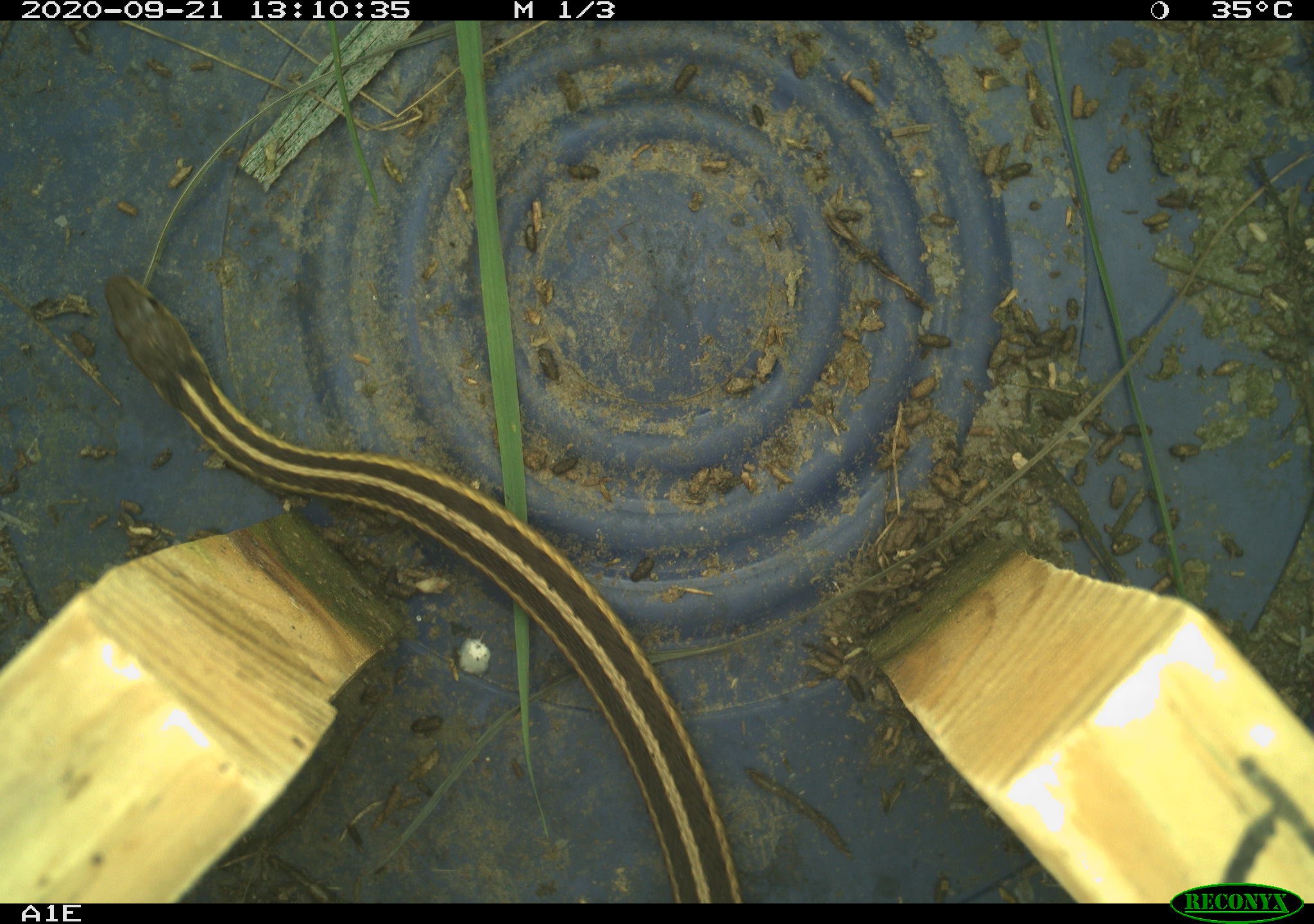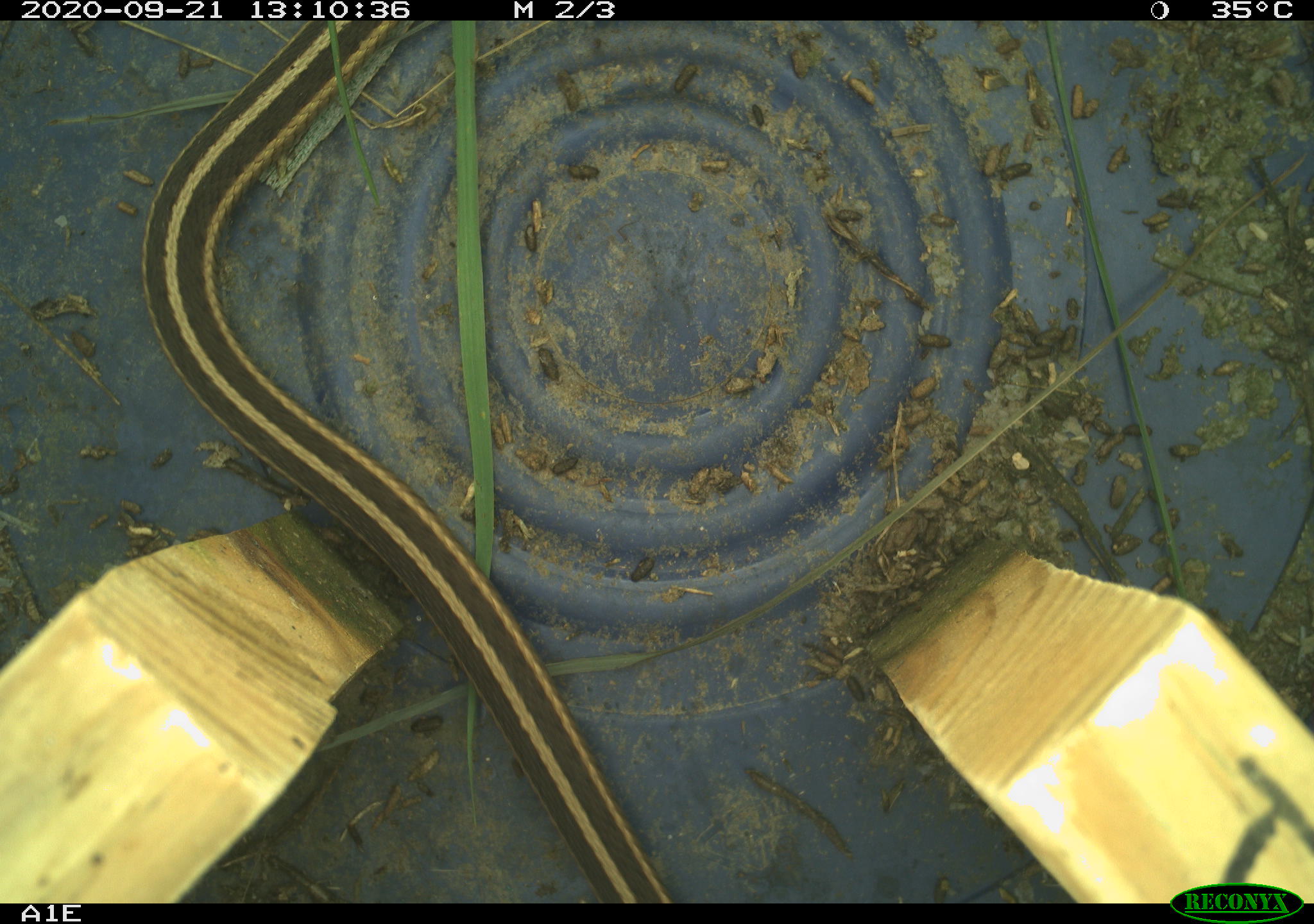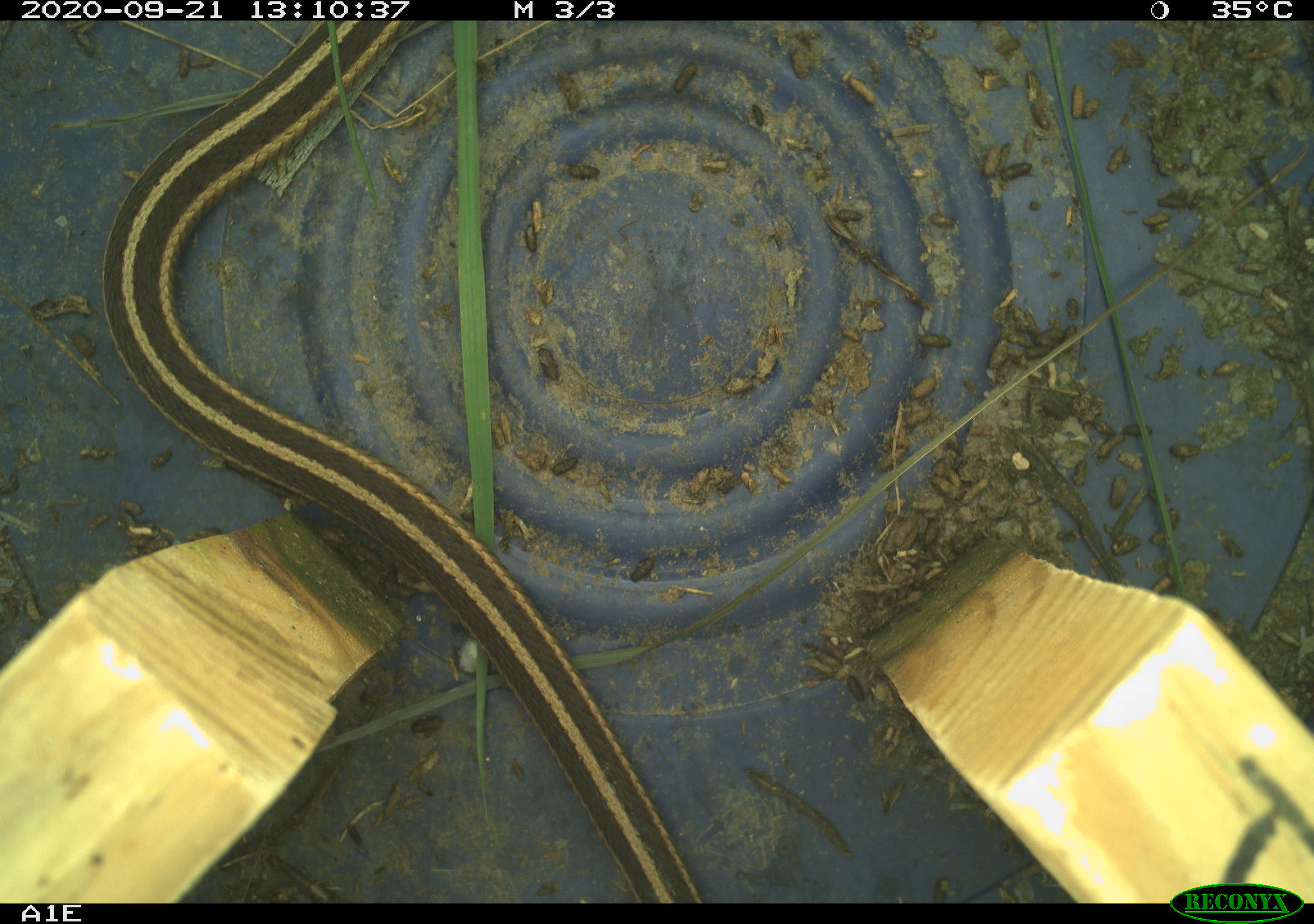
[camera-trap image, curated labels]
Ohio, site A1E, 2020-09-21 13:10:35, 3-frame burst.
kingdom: Animalia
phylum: Chordata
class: Reptilia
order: Squamata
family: Colubridae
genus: Thamnophis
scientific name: Thamnophis sirtalis sirtalis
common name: eastern gartersnake